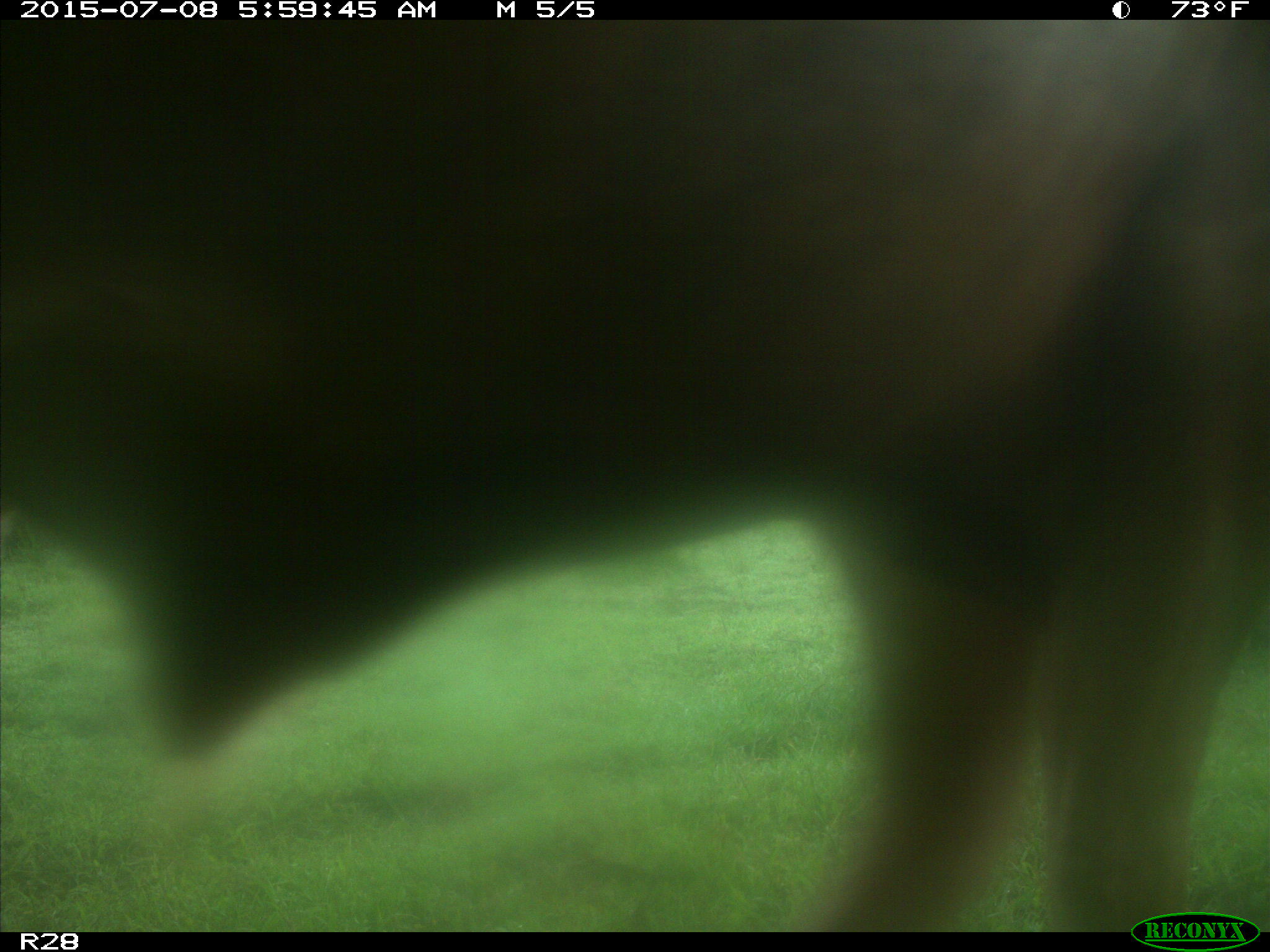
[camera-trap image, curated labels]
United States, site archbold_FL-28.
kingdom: Animalia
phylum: Chordata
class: Mammalia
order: Artiodactyla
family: Bovidae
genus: Bos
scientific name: Bos taurus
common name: domestic cow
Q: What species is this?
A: Bos taurus (domestic cow).